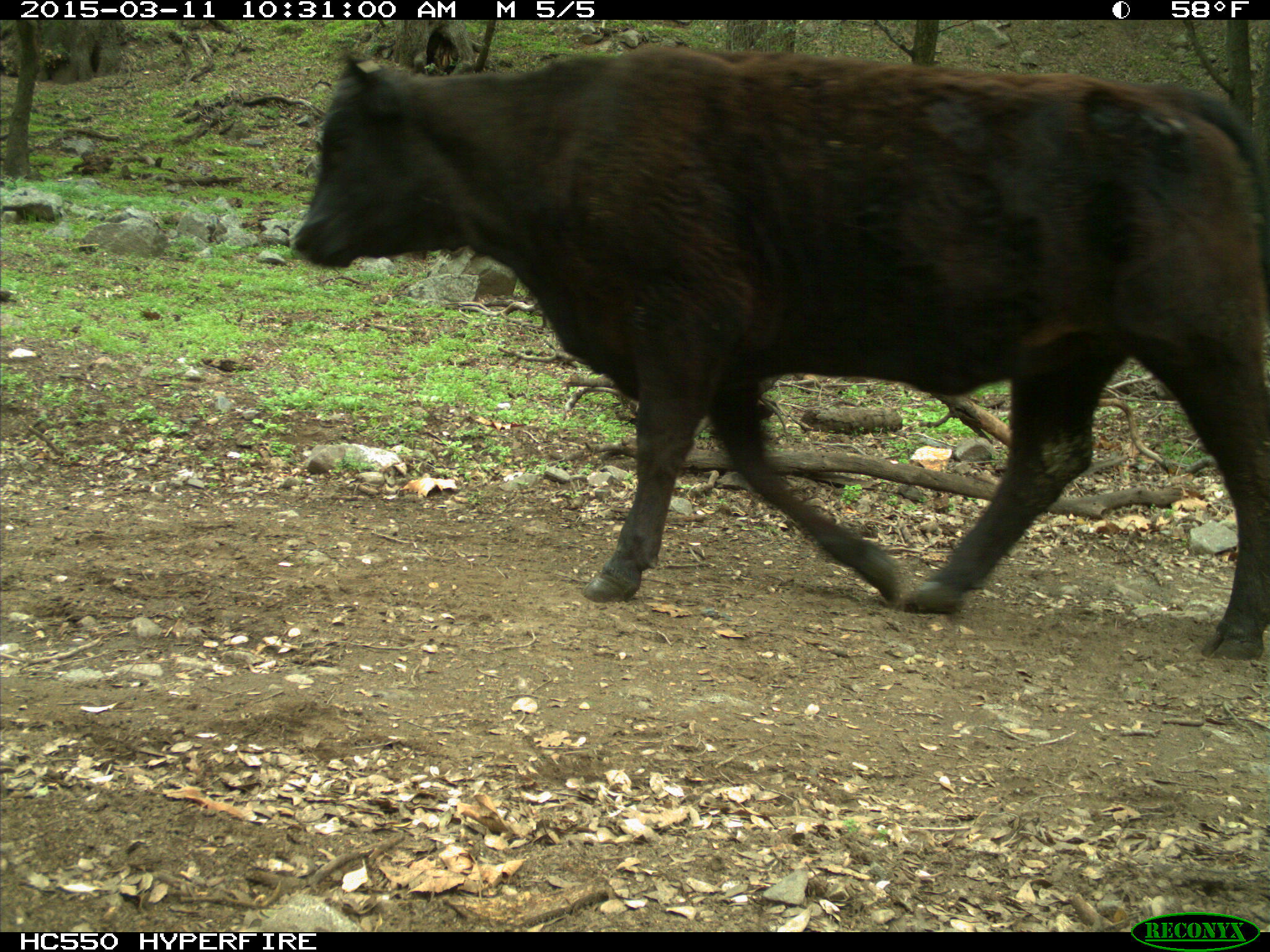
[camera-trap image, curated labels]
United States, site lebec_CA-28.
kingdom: Animalia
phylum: Chordata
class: Mammalia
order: Artiodactyla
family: Bovidae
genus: Bos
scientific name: Bos taurus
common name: domestic cow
Bos taurus (domestic cow).